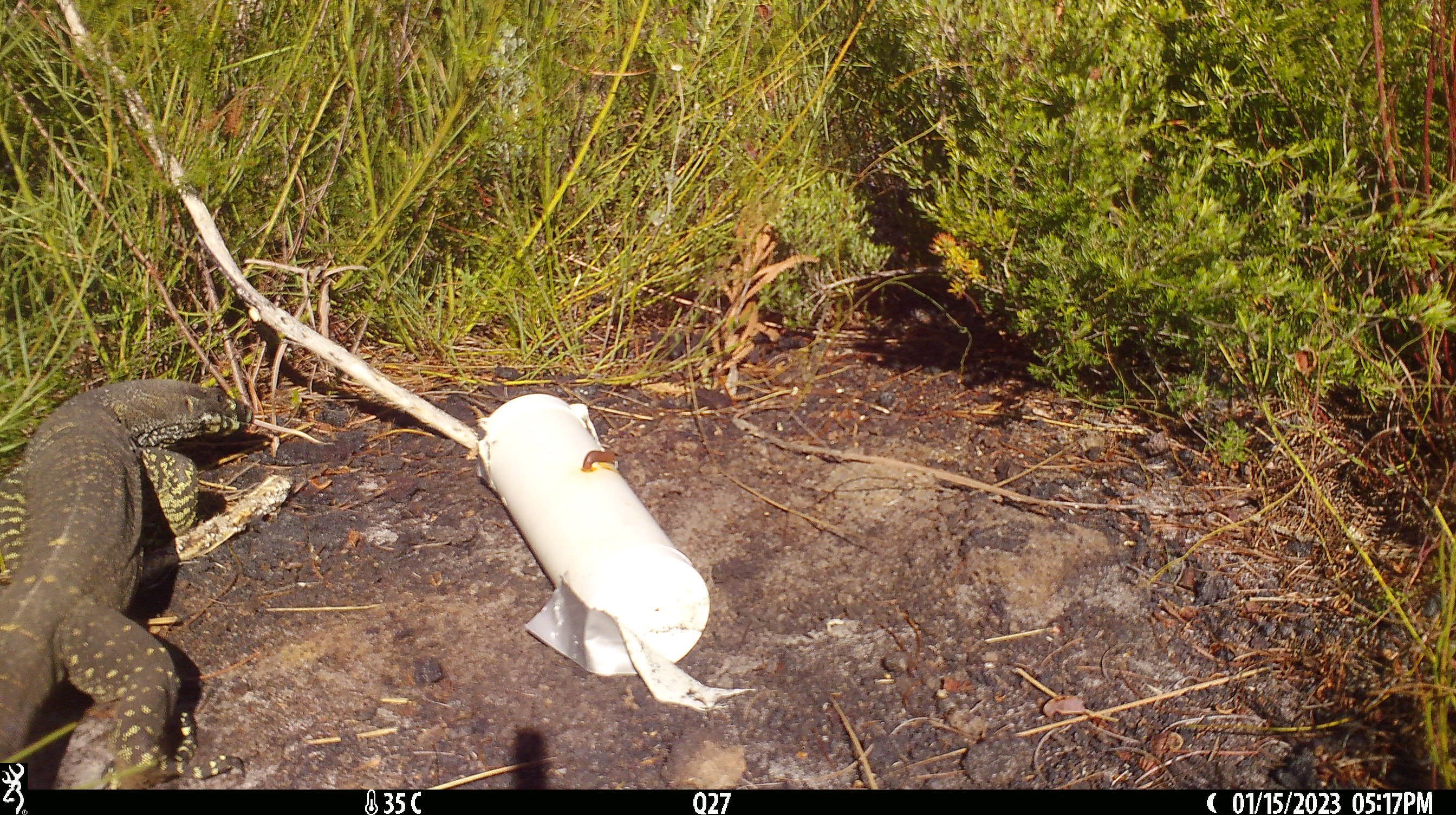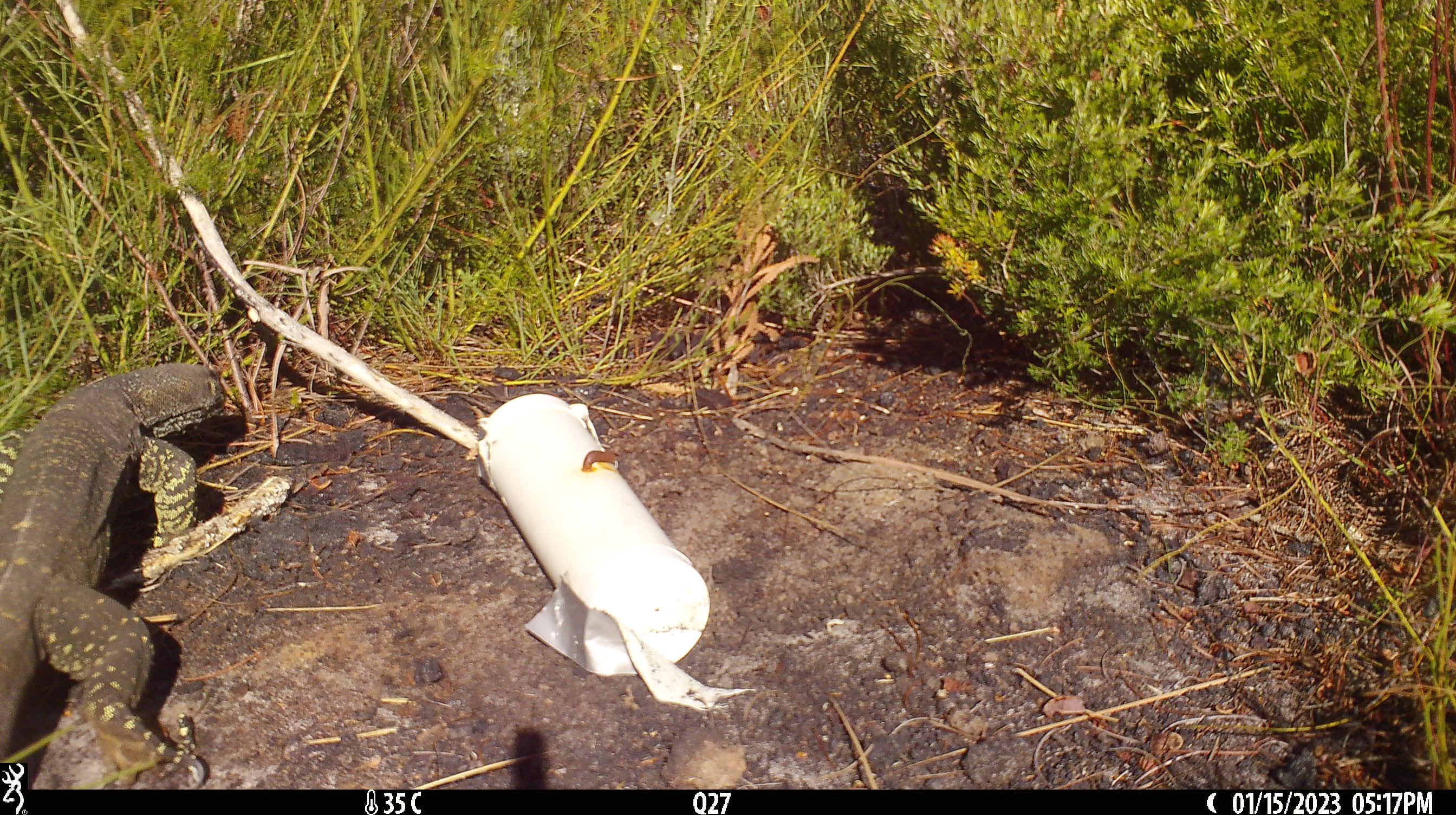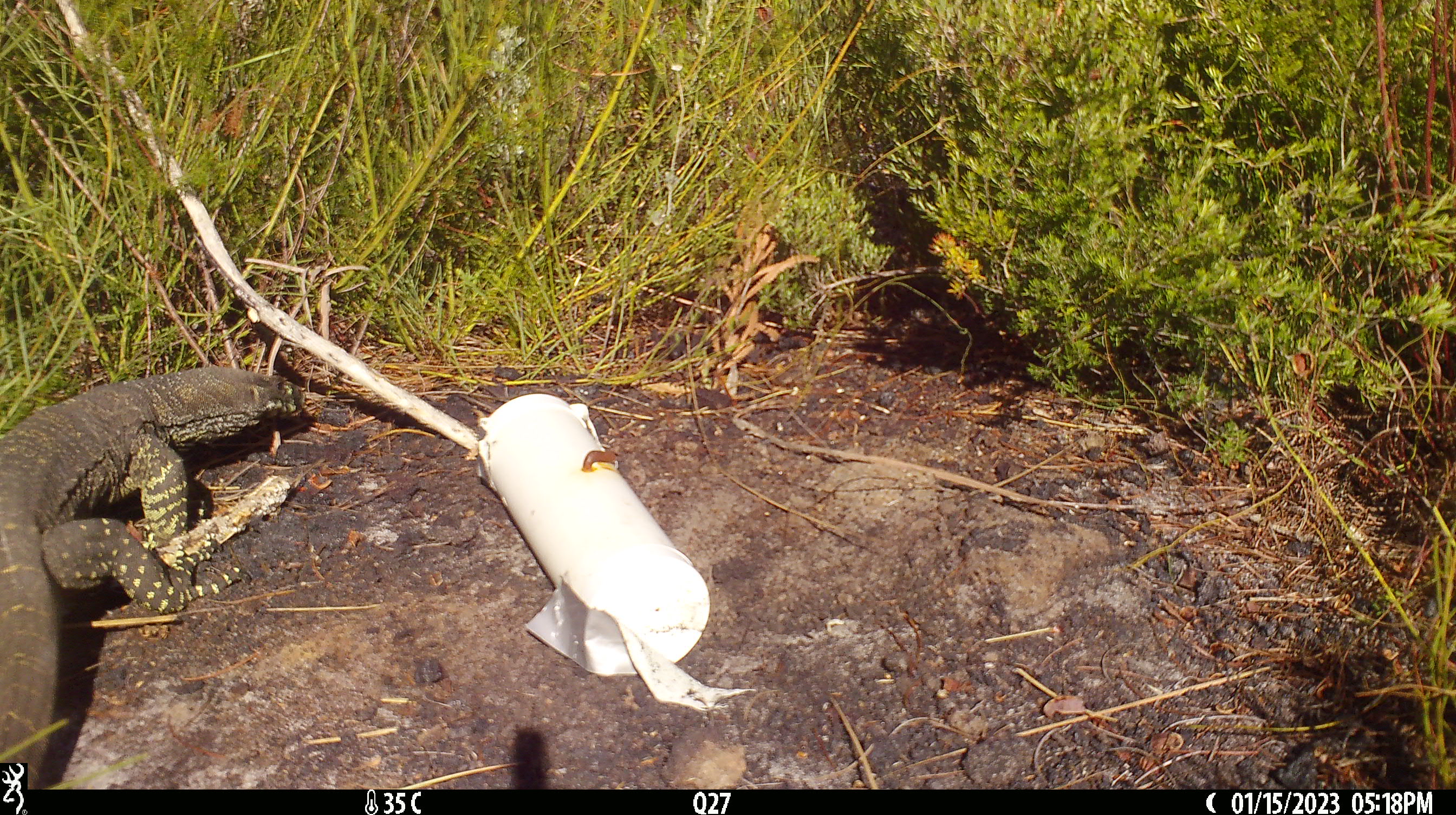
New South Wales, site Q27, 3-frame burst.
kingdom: Animalia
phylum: Chordata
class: Reptilia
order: Squamata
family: Varanidae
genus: Varanus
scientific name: Varanus varius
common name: lace monitor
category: goanna